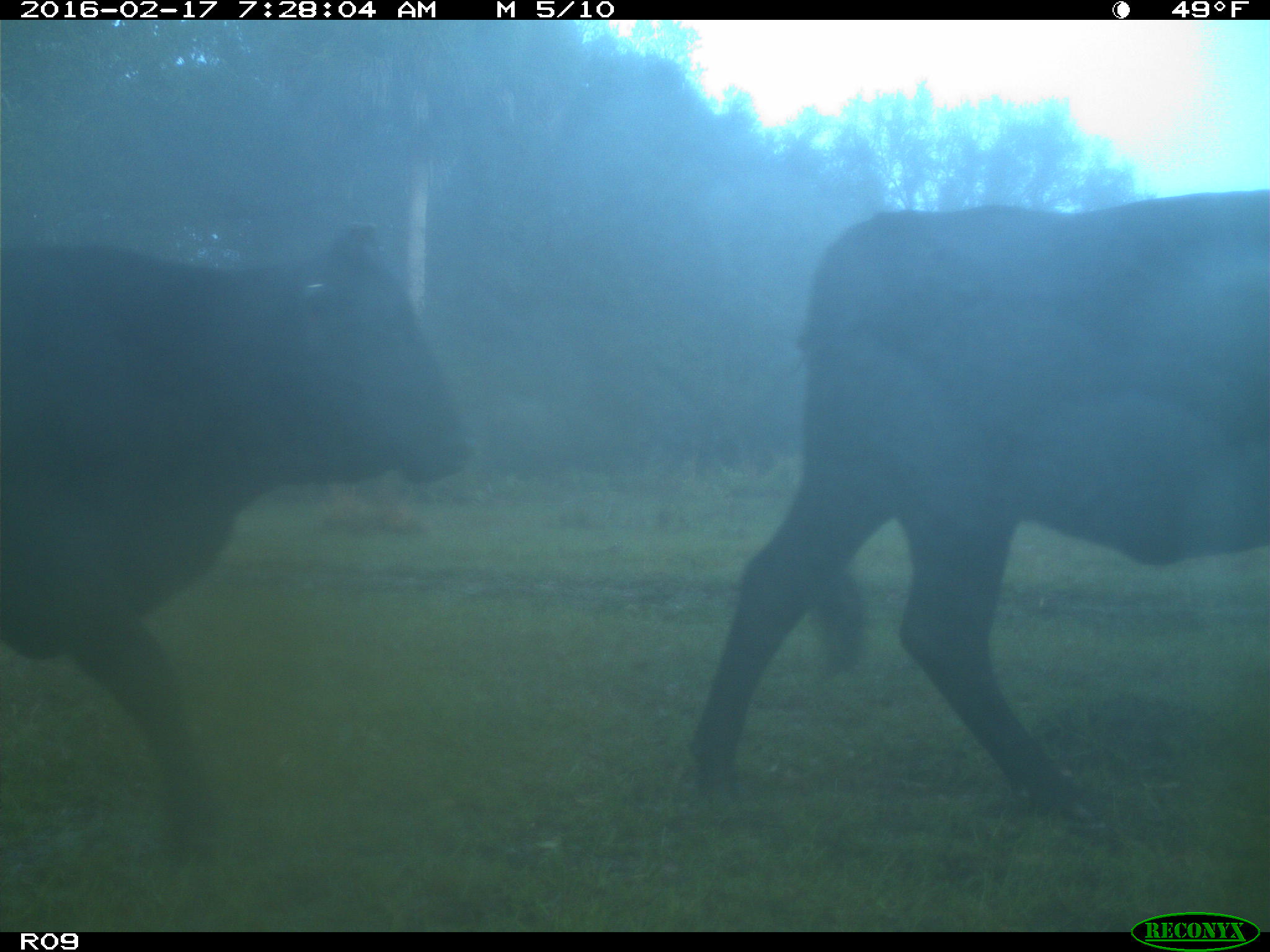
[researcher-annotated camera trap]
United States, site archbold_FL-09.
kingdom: Animalia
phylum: Chordata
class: Mammalia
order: Artiodactyla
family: Bovidae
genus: Bos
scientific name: Bos taurus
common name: domestic cow